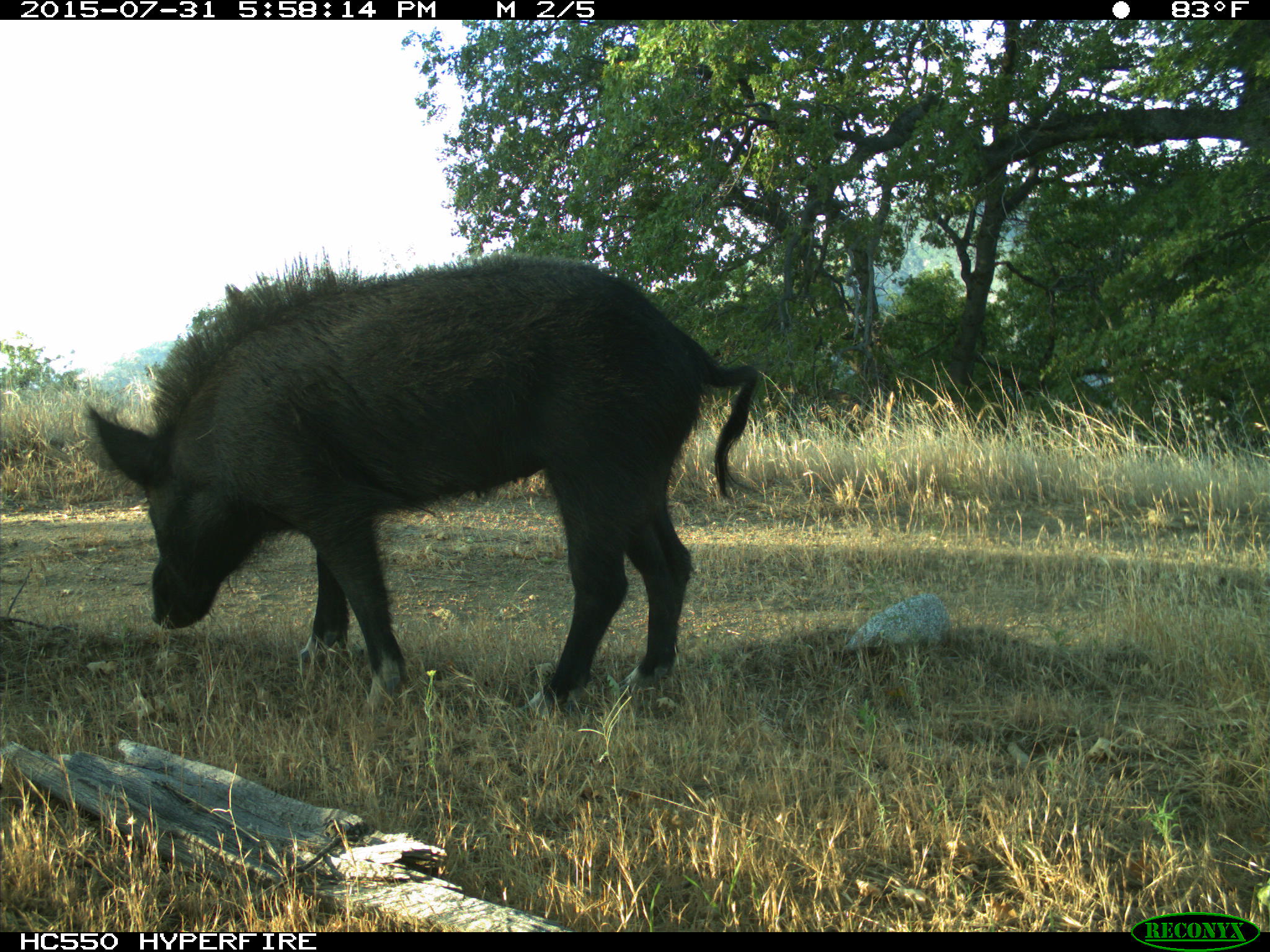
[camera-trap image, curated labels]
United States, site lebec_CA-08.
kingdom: Animalia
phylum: Chordata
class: Mammalia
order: Artiodactyla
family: Suidae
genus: Sus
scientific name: Sus scrofa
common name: wild boar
Sus scrofa (wild boar).